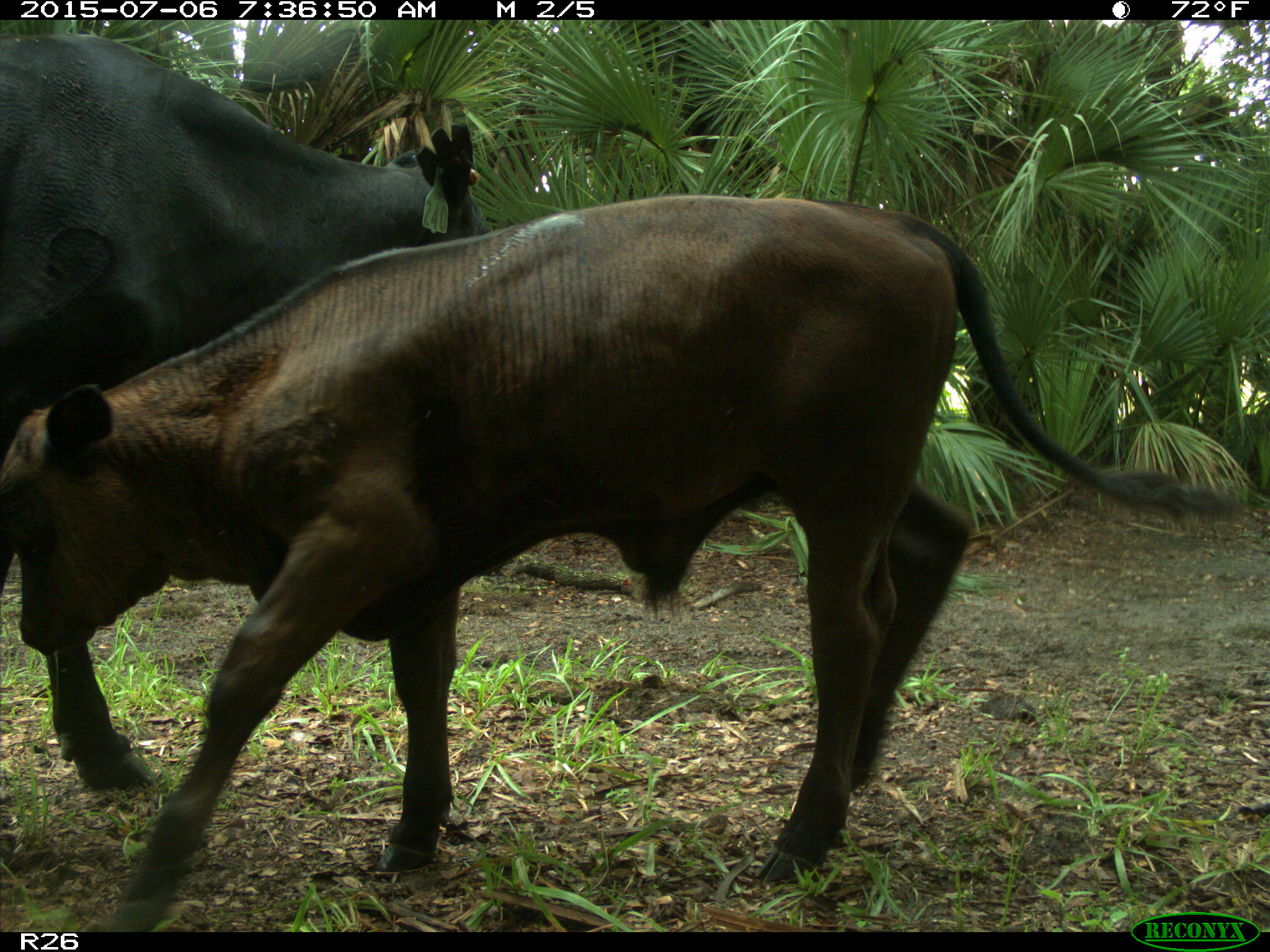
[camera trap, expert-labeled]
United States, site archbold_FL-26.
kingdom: Animalia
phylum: Chordata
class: Mammalia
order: Artiodactyla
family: Bovidae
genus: Bos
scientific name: Bos taurus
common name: domestic cow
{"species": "Bos taurus (domestic cow)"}